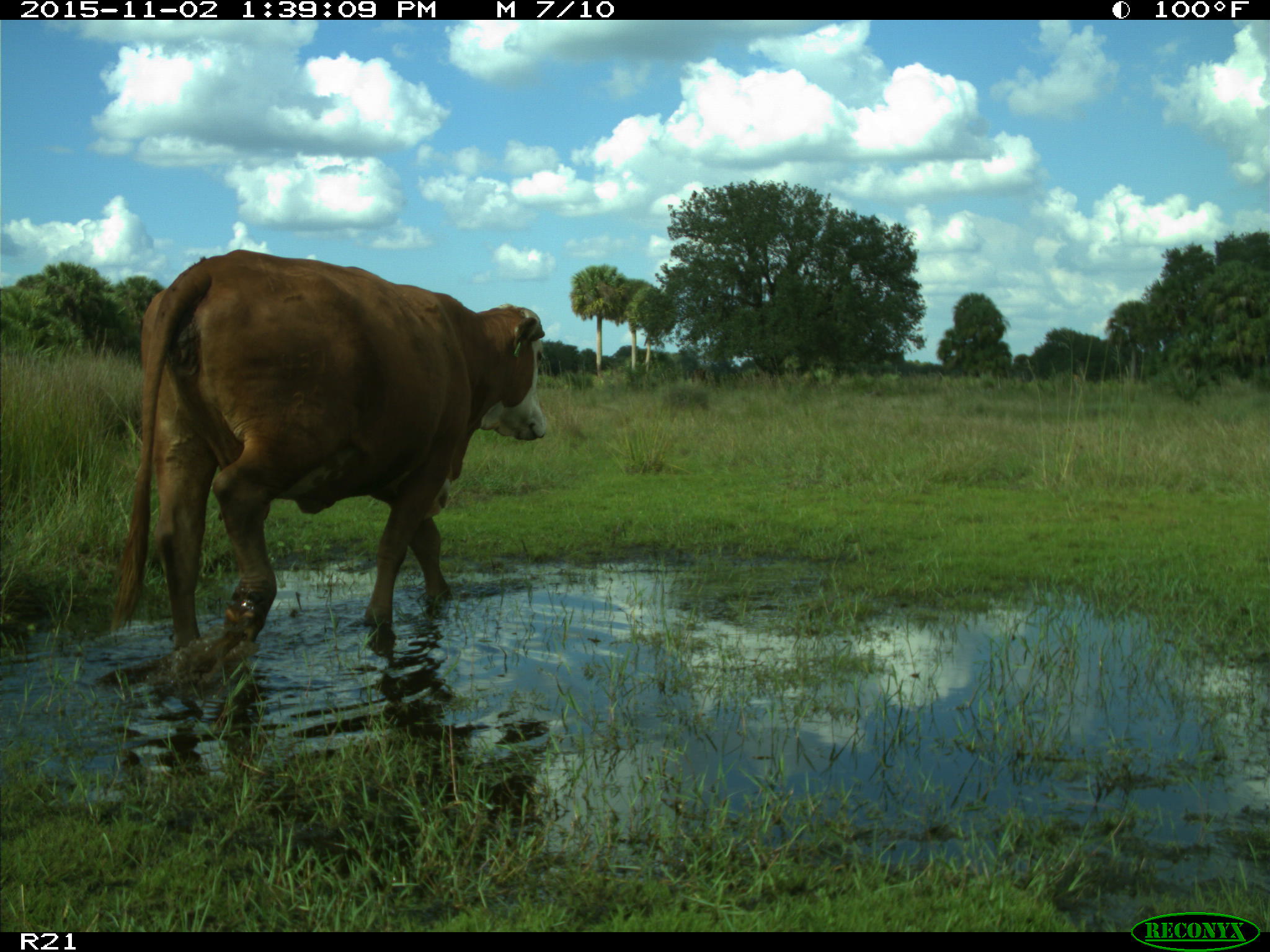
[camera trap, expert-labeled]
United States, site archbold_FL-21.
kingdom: Animalia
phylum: Chordata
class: Mammalia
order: Artiodactyla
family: Bovidae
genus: Bos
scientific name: Bos taurus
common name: domestic cow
Bos taurus (domestic cow).